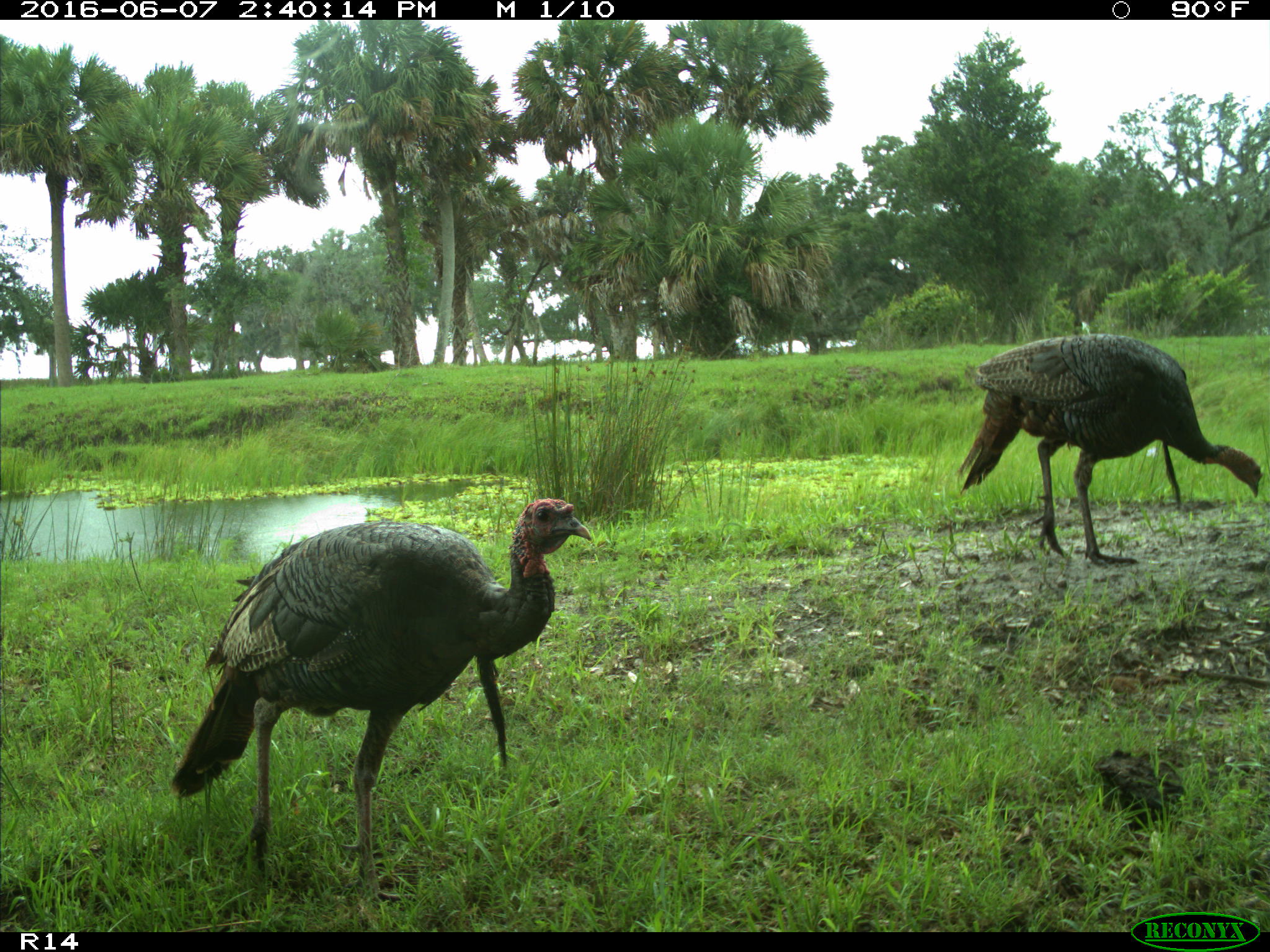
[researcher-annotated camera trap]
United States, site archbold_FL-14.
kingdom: Animalia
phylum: Chordata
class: Aves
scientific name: Aves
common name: birds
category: unidentified bird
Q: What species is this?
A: Unidentified bird (birds) (Aves).